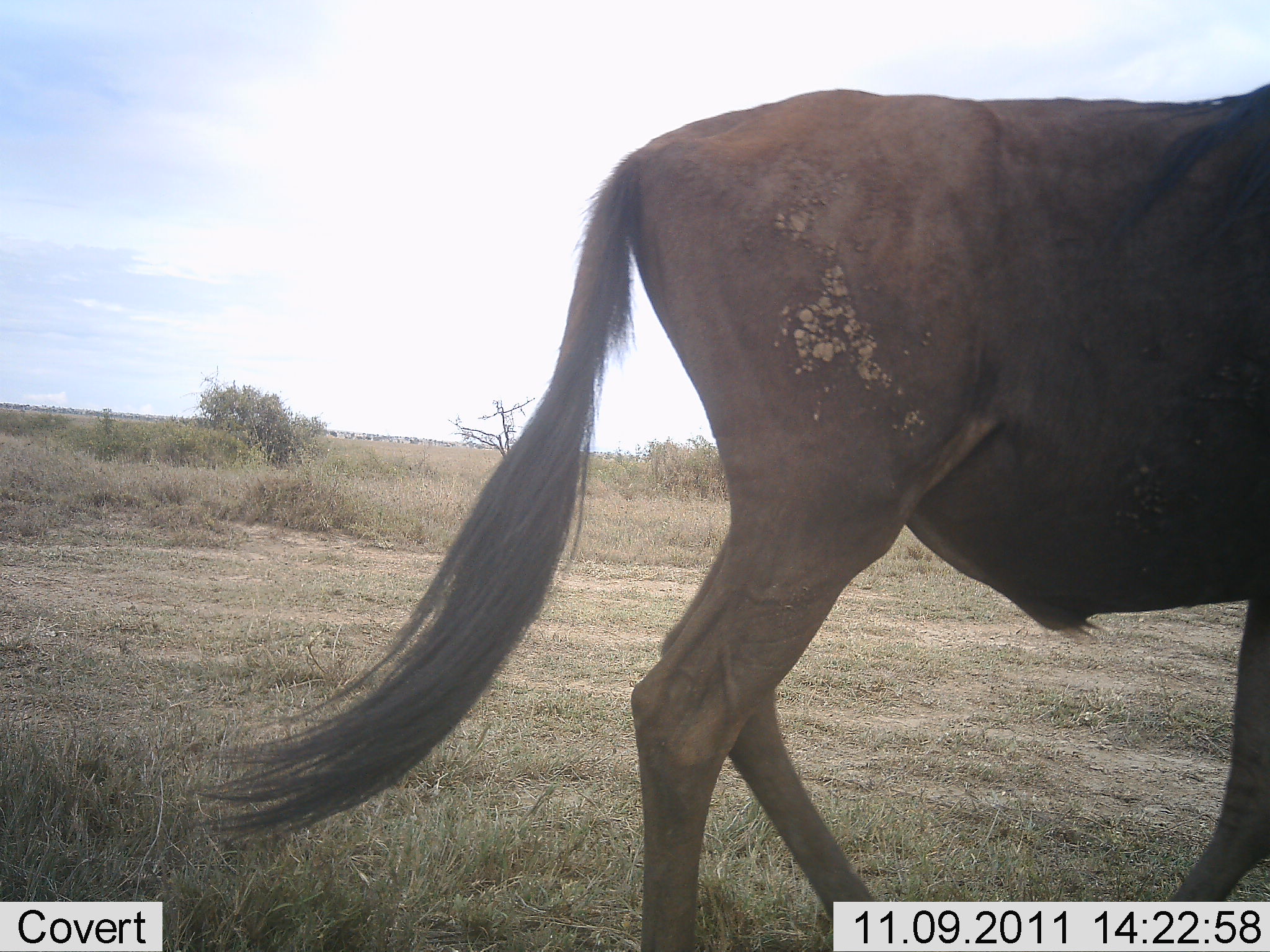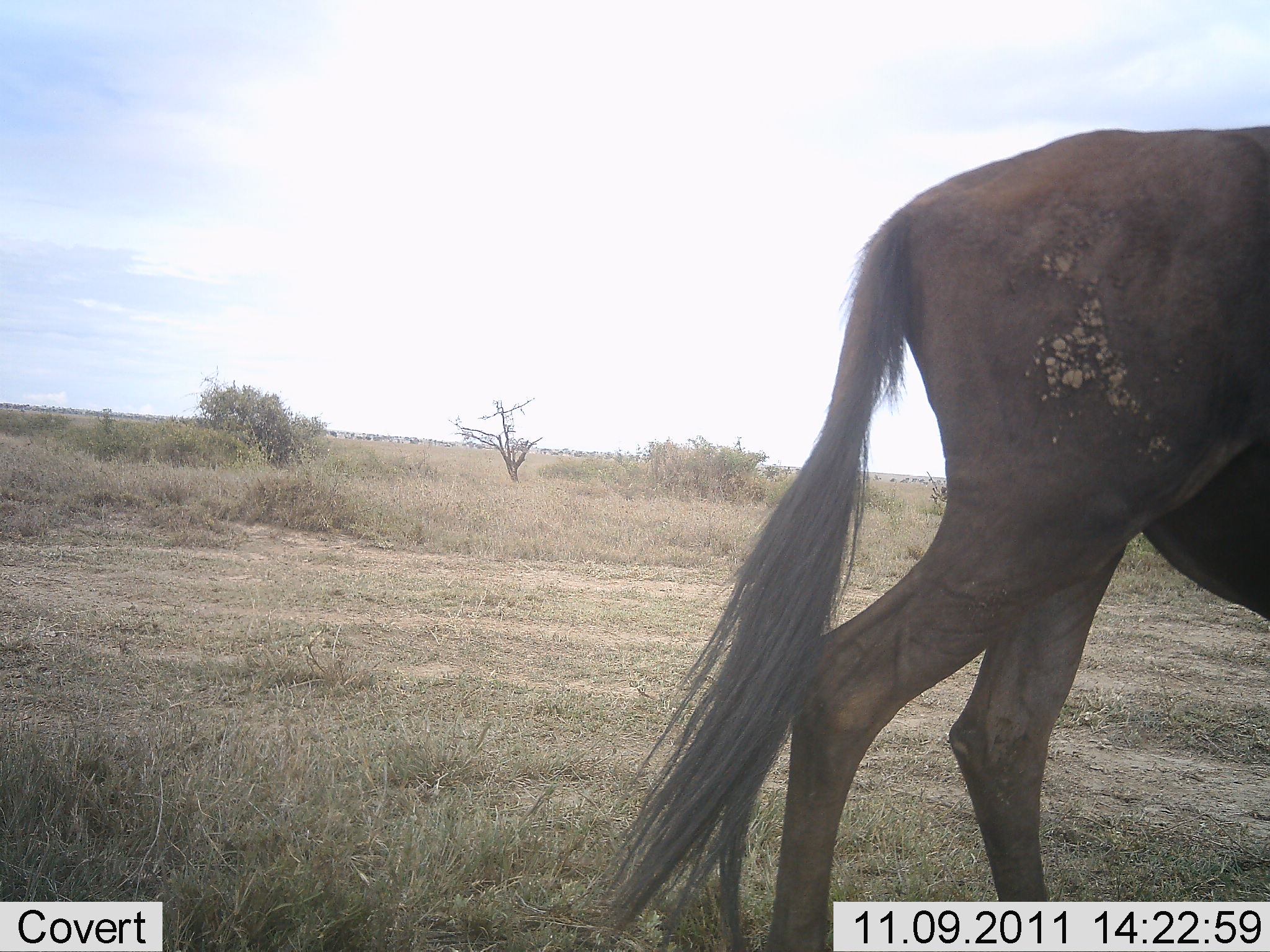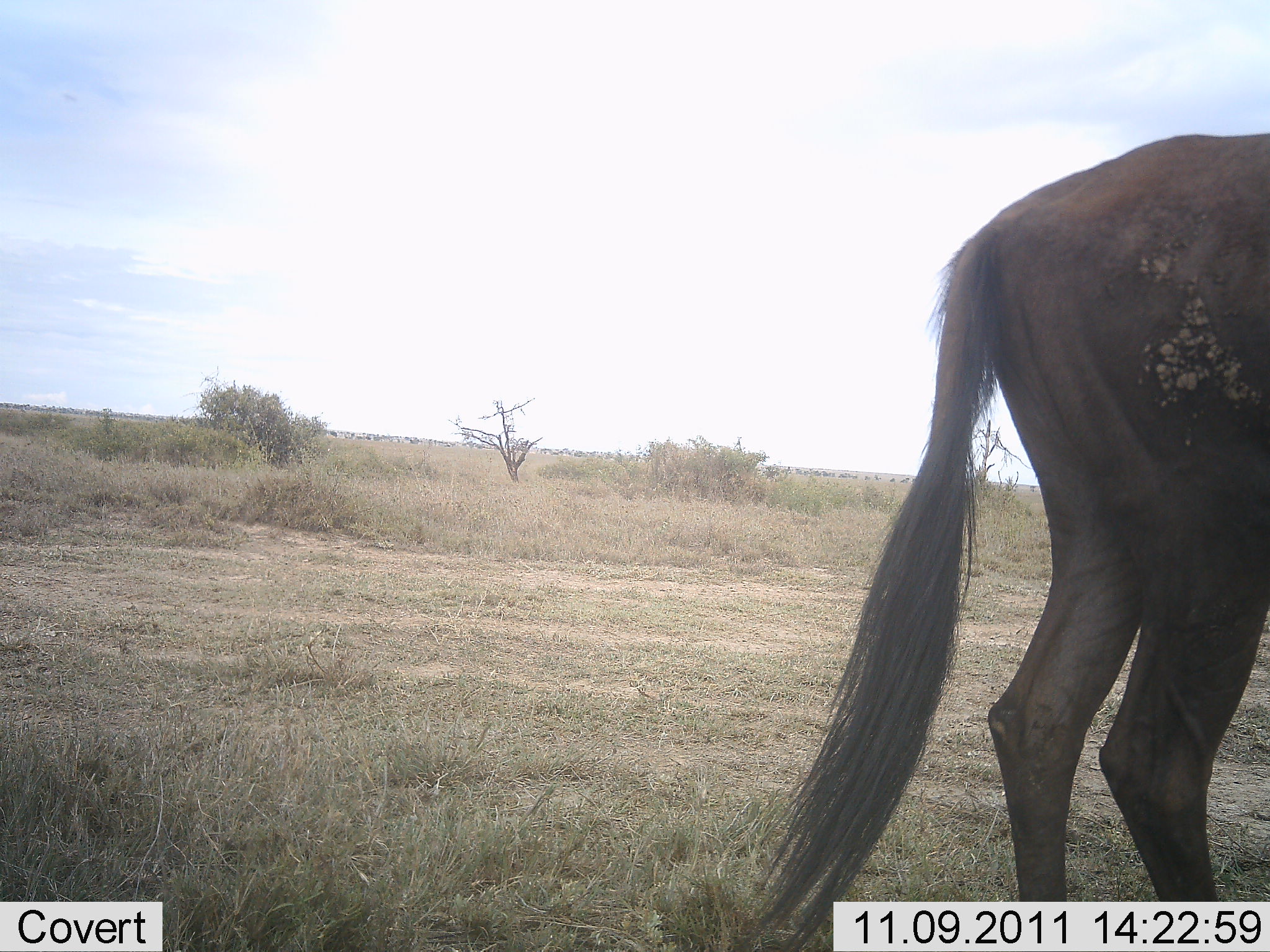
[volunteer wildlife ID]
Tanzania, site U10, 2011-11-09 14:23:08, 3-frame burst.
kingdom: Animalia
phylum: Chordata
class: Mammalia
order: Artiodactyla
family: Bovidae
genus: Connochaetes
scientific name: Connochaetes taurinus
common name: blue wildebeest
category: wildebeest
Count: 1.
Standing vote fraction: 0%.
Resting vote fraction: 0%.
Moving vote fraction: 100%.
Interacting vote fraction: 0%.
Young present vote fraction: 0%.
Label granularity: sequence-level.